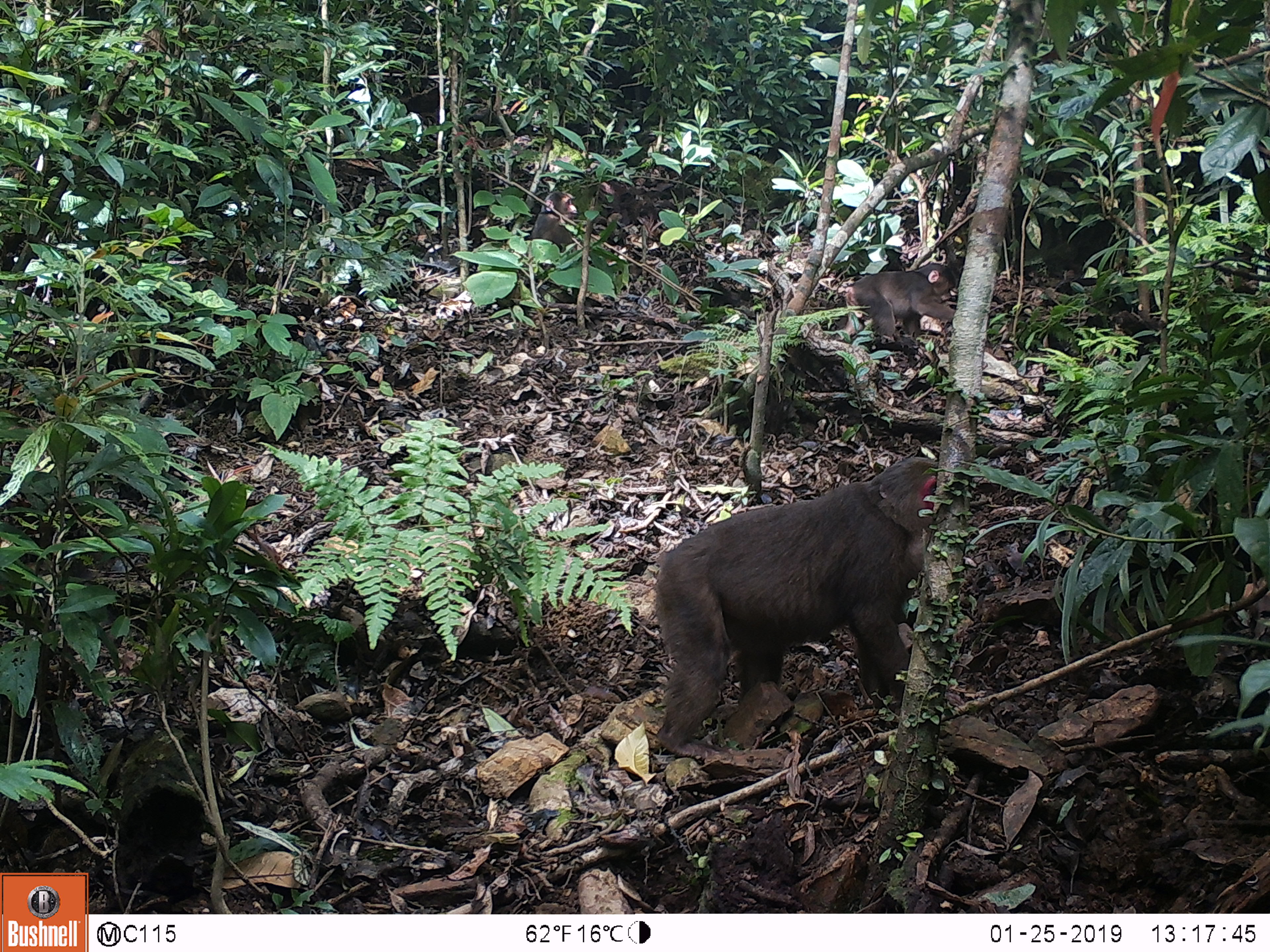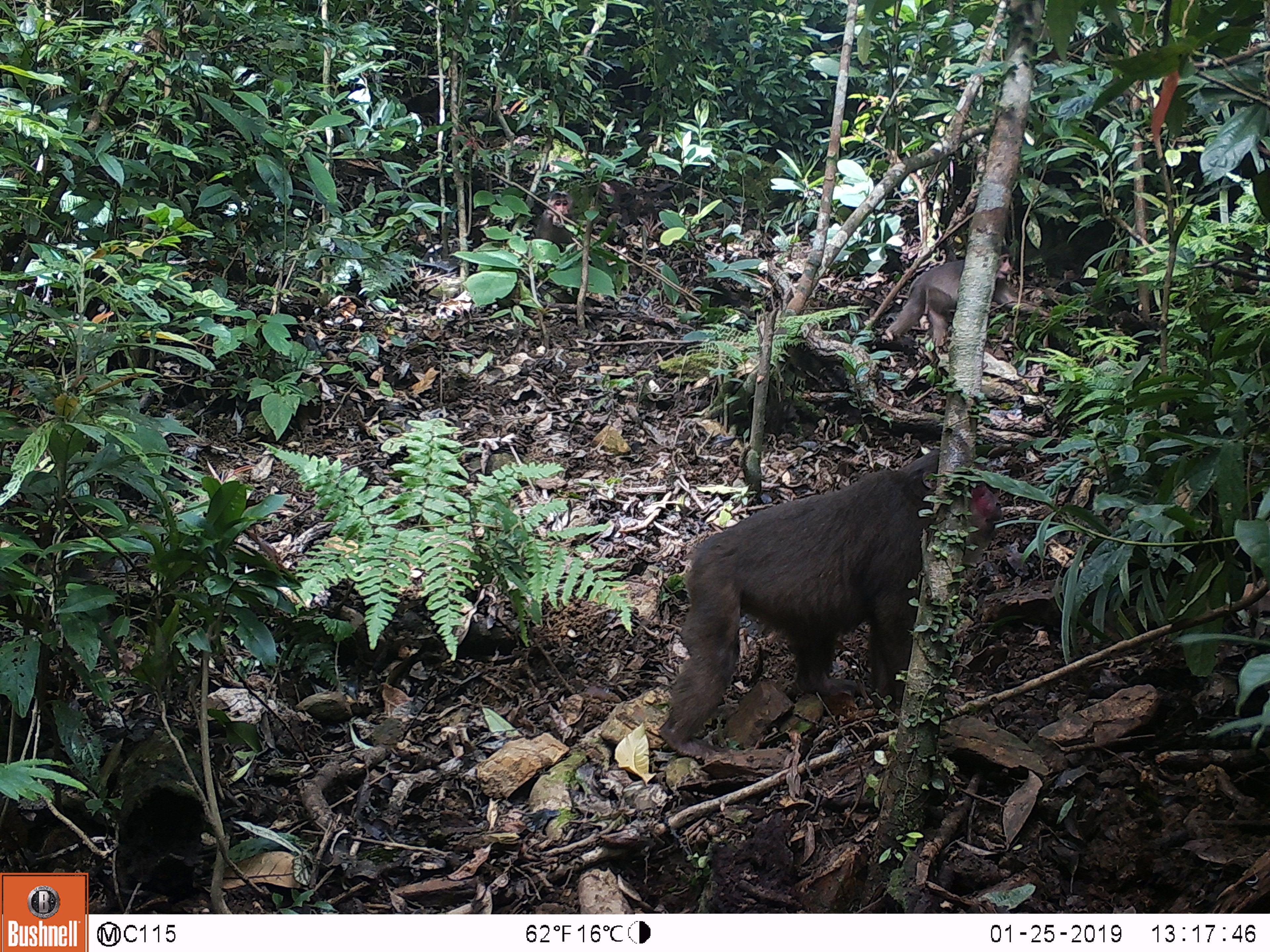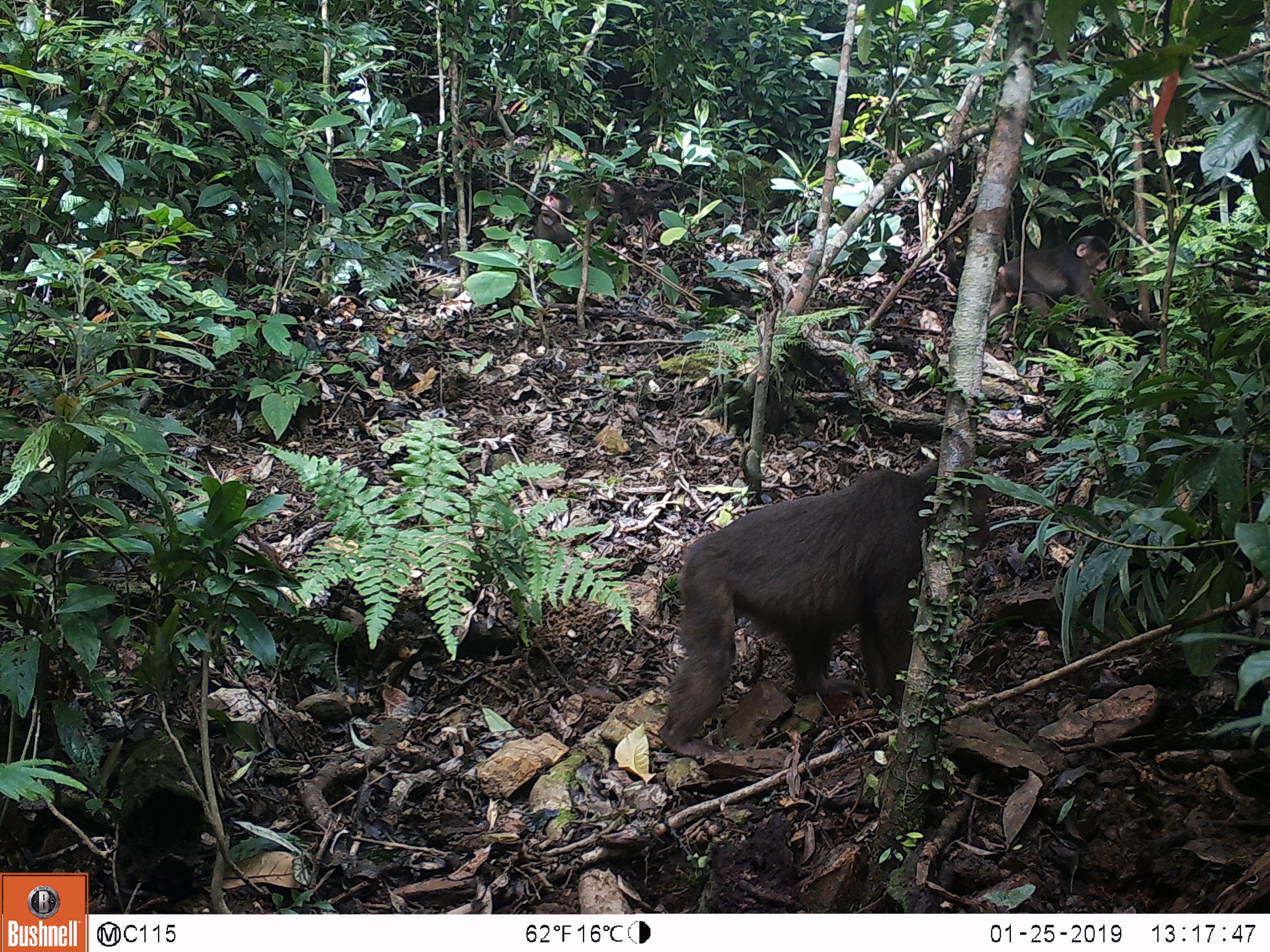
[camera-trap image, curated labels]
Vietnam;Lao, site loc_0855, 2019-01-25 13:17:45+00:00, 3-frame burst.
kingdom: Animalia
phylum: Chordata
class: Mammalia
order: Primates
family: Cercopithecidae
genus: Macaca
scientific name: Macaca arctoides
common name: stump-tailed macaque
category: stump tailed macaque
Stump tailed macaque (stump-tailed macaque) (Macaca arctoides). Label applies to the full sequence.